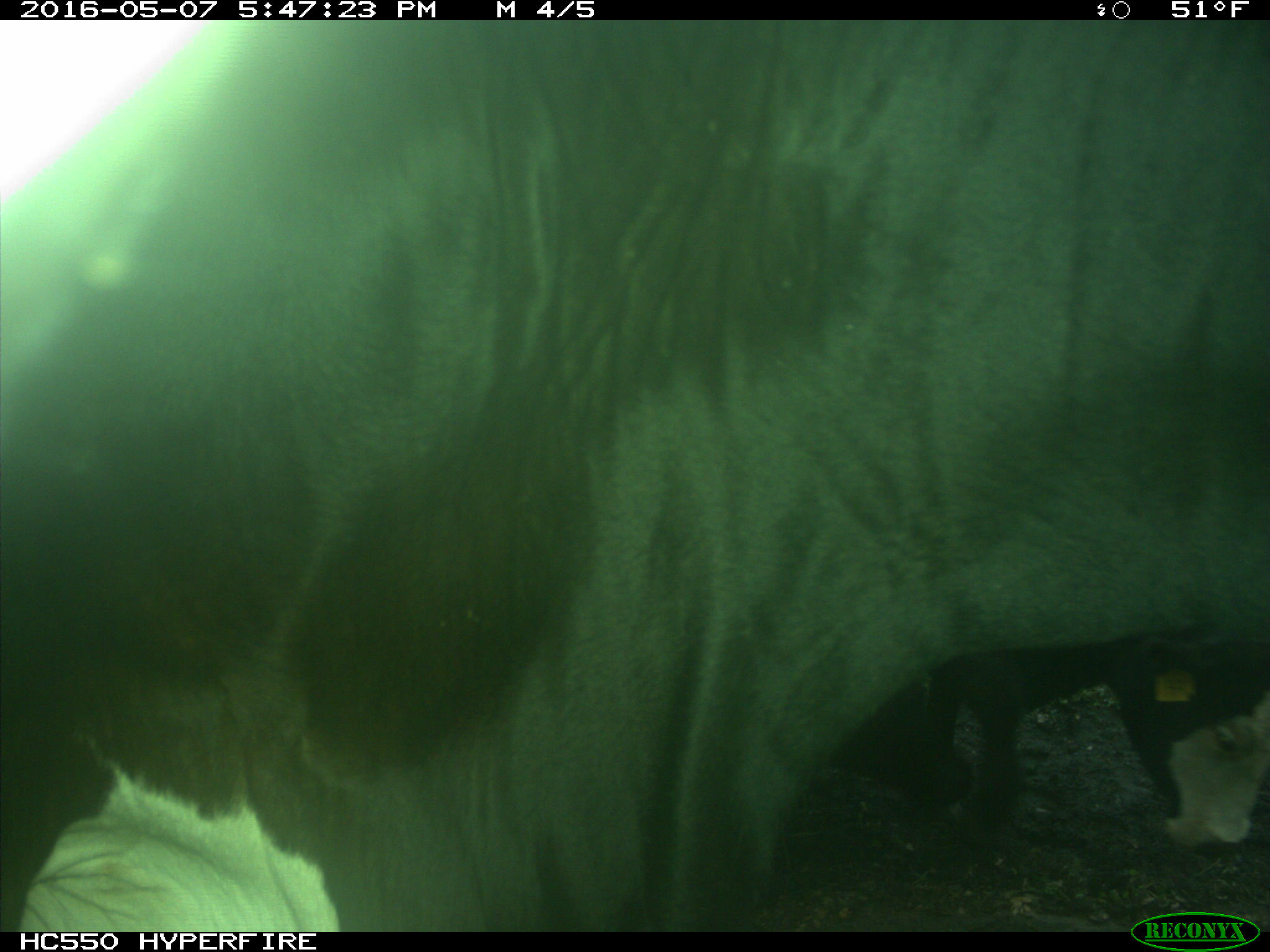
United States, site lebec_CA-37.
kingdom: Animalia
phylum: Chordata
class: Mammalia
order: Artiodactyla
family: Bovidae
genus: Bos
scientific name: Bos taurus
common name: domestic cow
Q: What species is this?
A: Bos taurus (domestic cow).